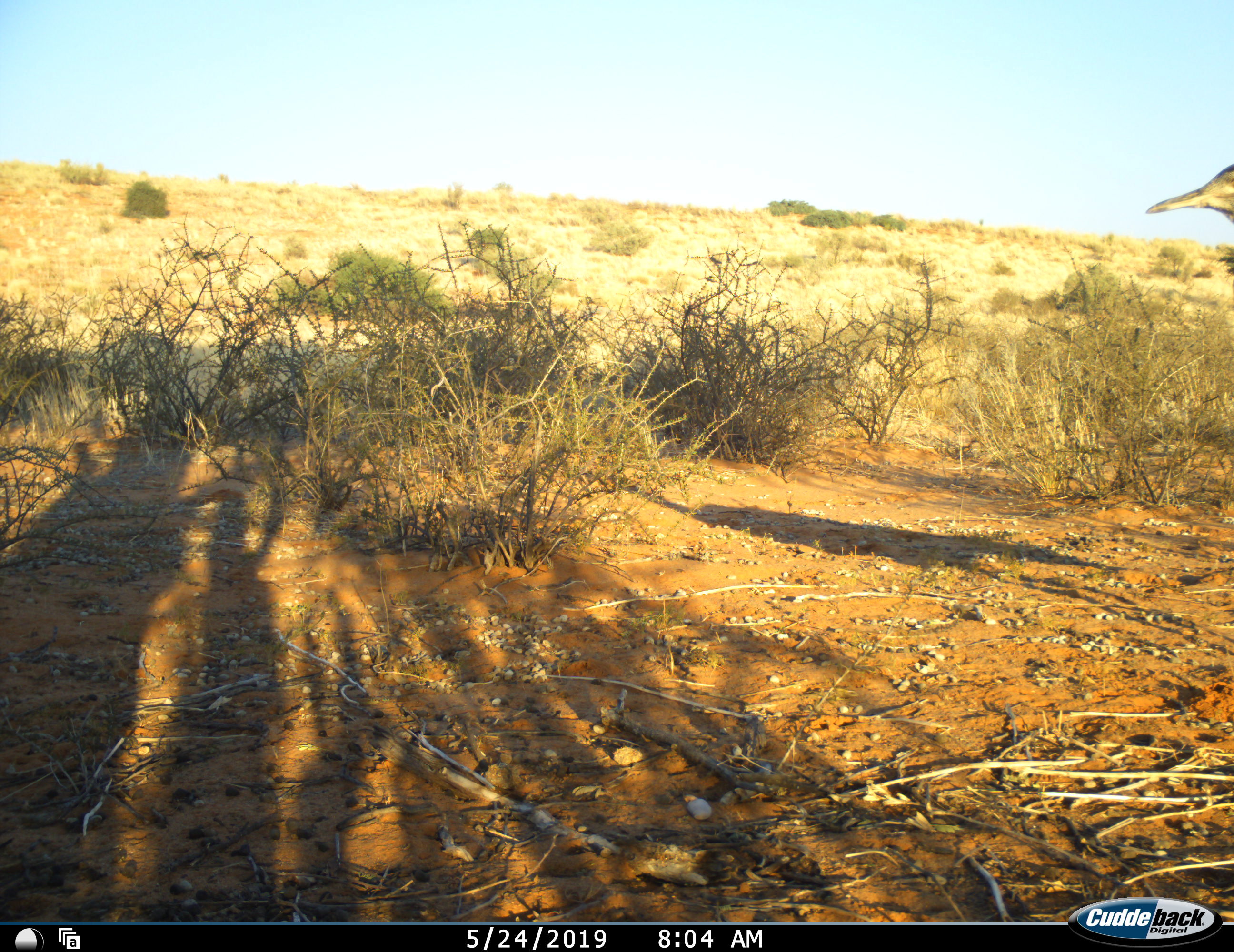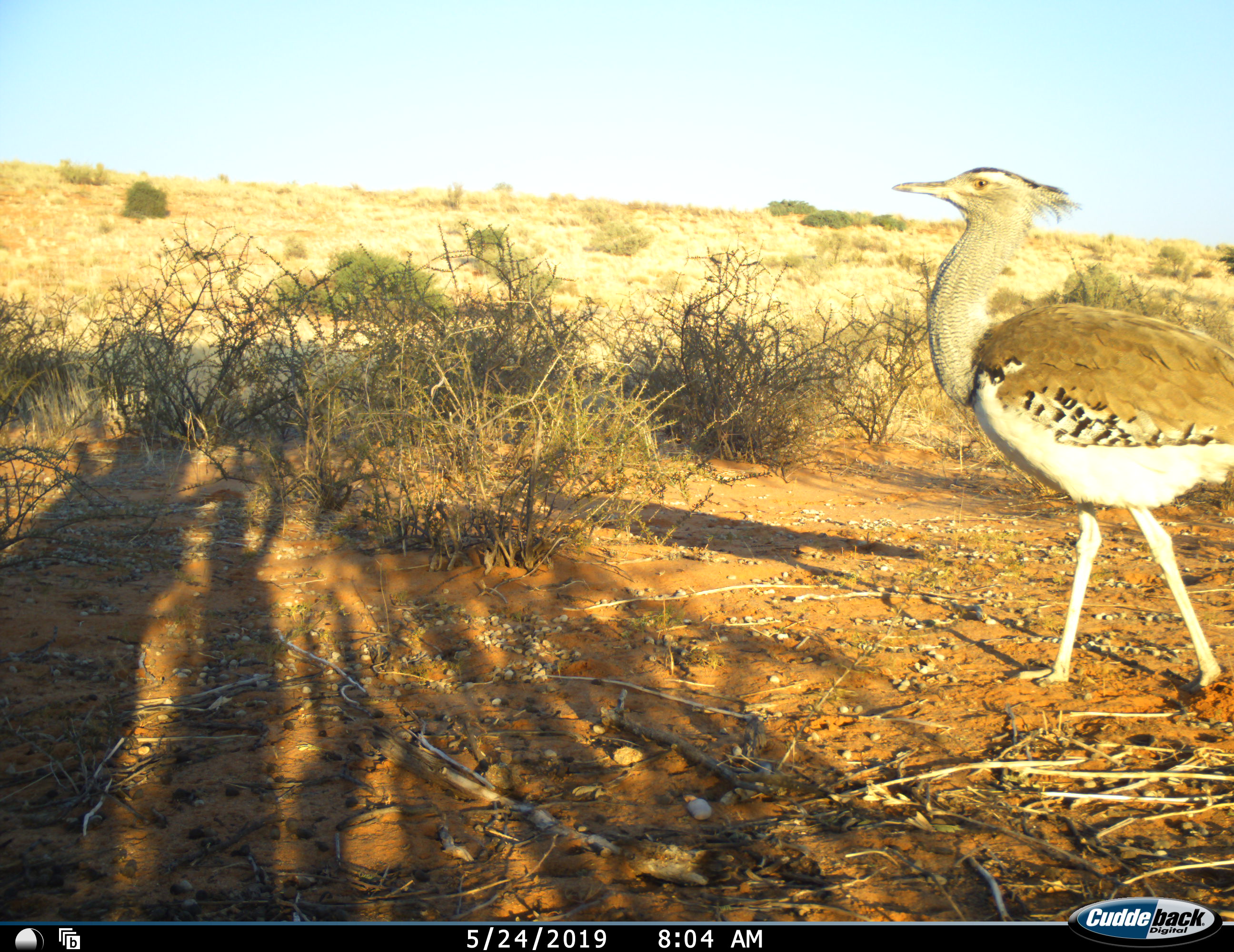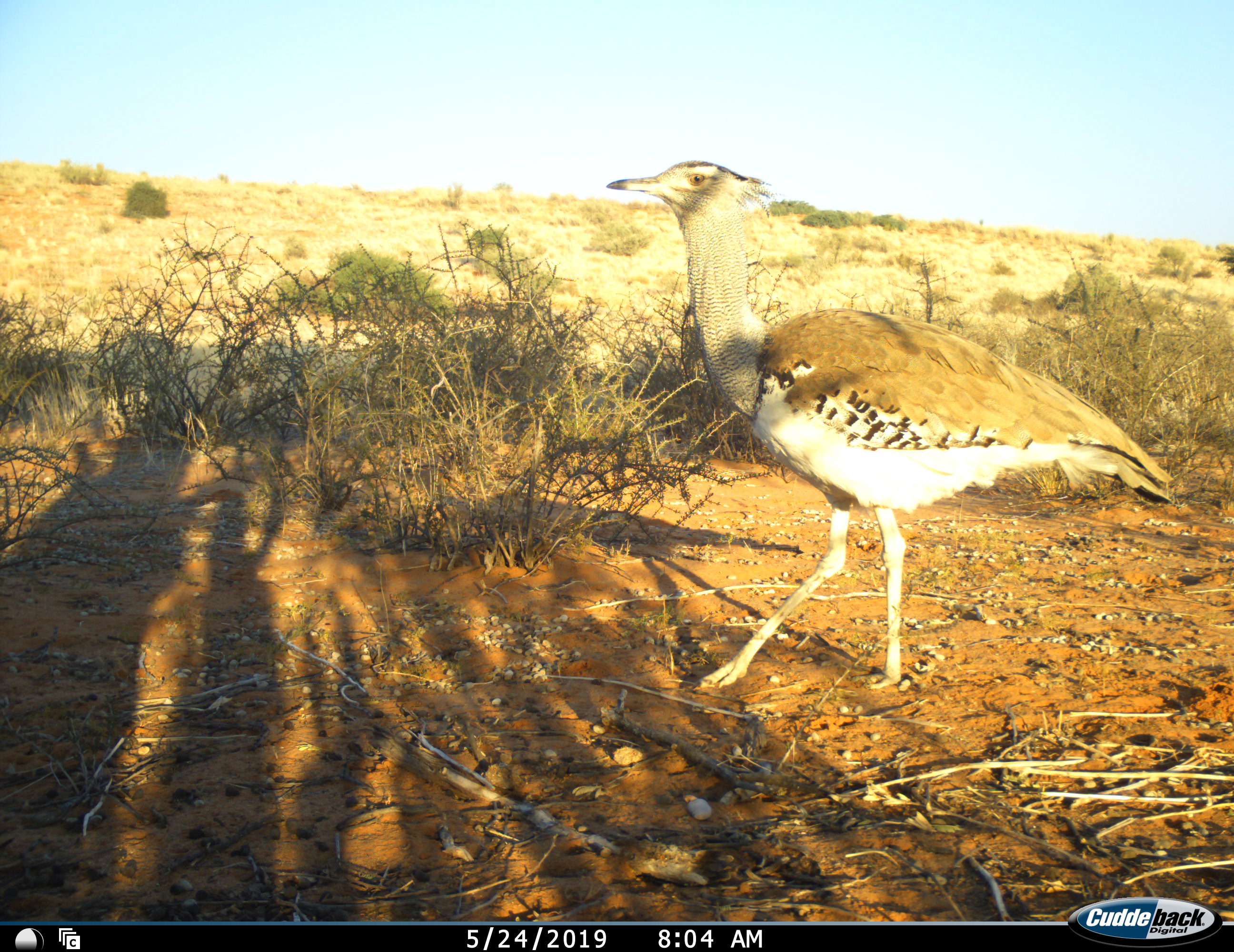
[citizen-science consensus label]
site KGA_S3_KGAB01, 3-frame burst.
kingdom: Animalia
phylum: Chordata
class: Aves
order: Otidiformes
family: Otididae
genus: Ardeotis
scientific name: Ardeotis kori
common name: kori bustard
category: bustardkori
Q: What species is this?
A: Bustardkori (kori bustard) (Ardeotis kori).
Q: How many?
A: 1.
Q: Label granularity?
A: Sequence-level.